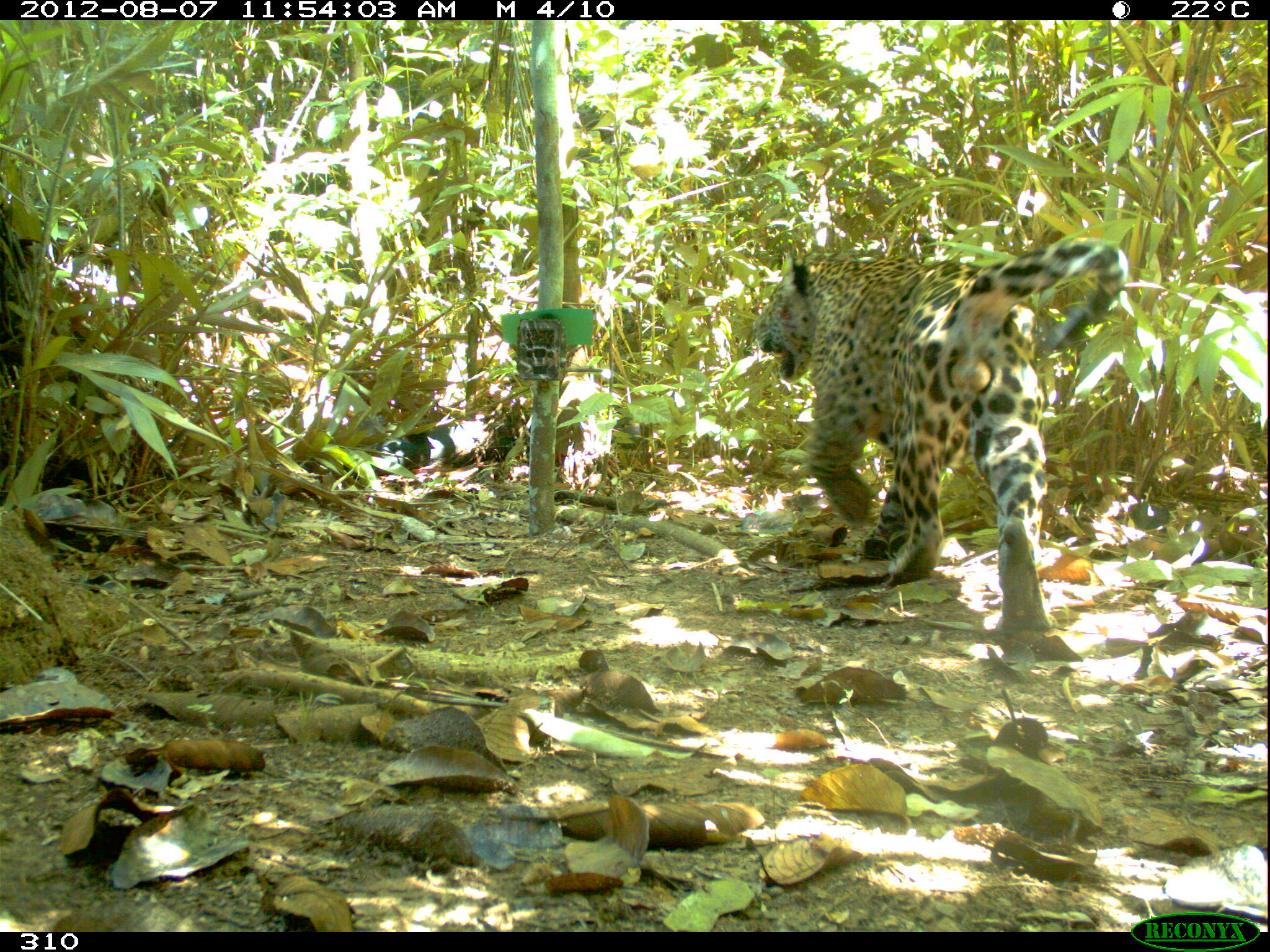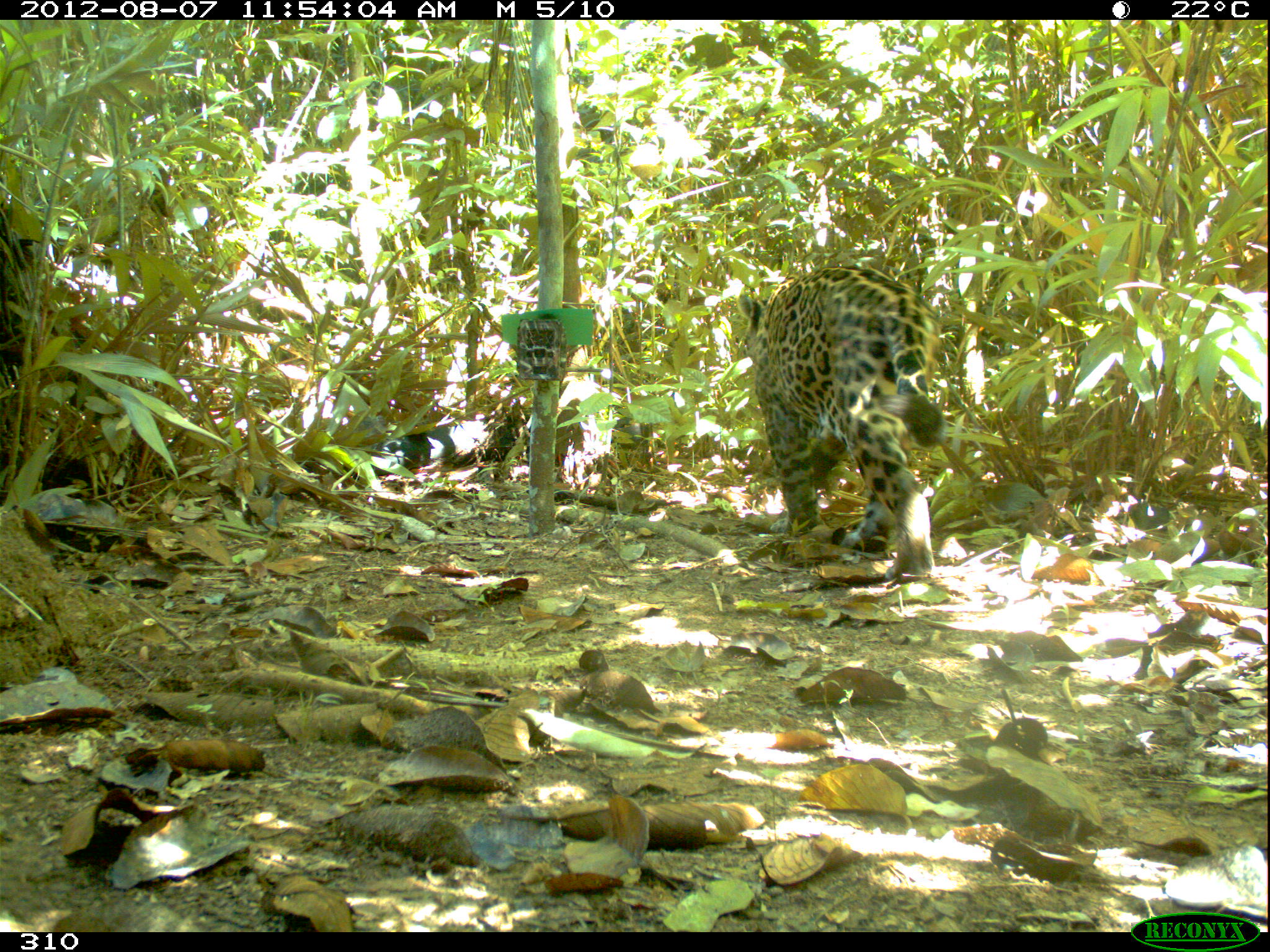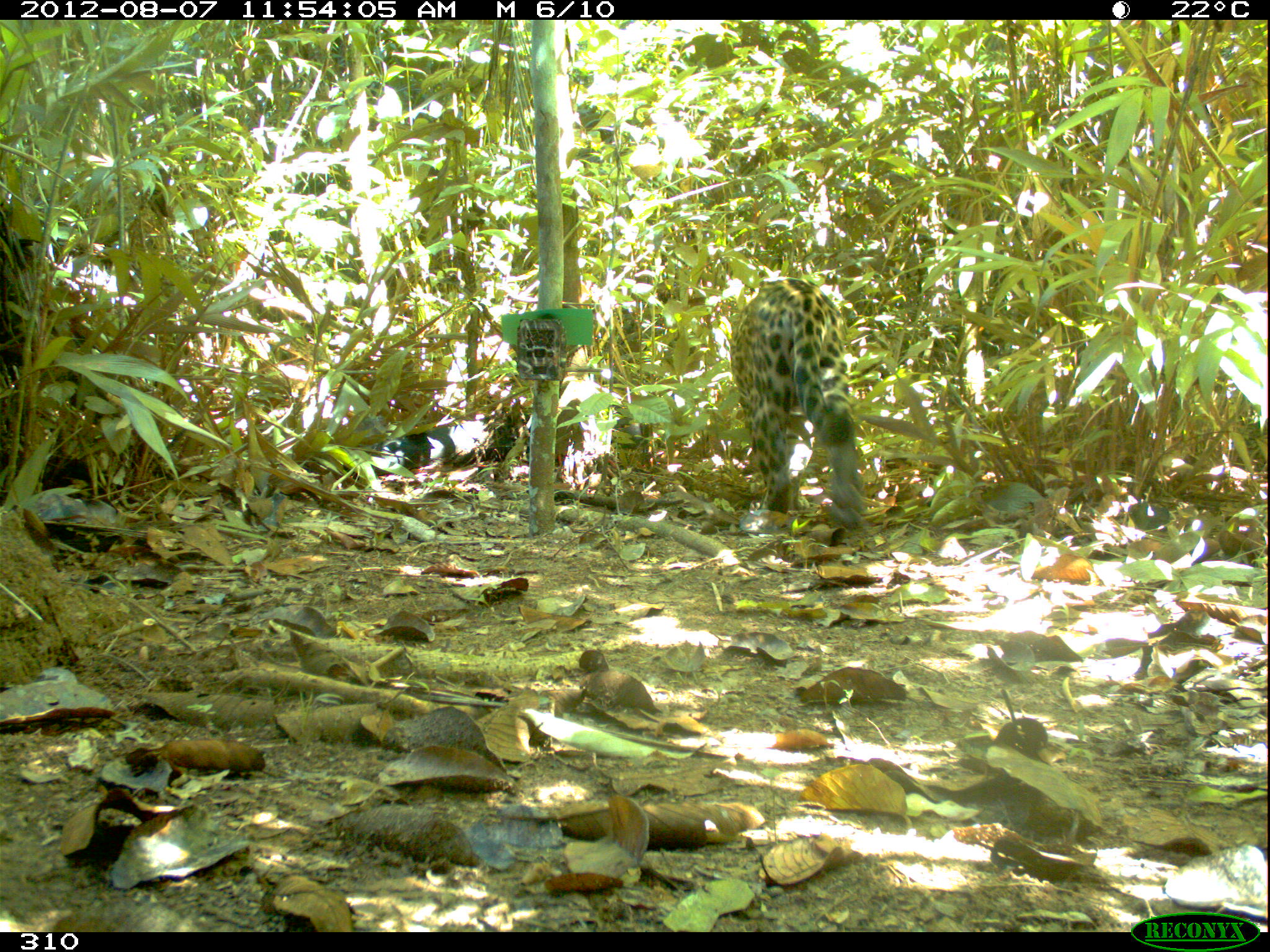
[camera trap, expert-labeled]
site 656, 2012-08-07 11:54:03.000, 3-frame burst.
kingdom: Animalia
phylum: Chordata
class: Mammalia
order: Carnivora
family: Felidae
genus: Panthera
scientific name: Panthera onca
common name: jaguar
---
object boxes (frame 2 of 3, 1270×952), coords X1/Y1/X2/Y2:
panthera onca: 733/258/951/581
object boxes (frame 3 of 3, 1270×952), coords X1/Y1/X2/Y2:
panthera onca: 727/276/870/530